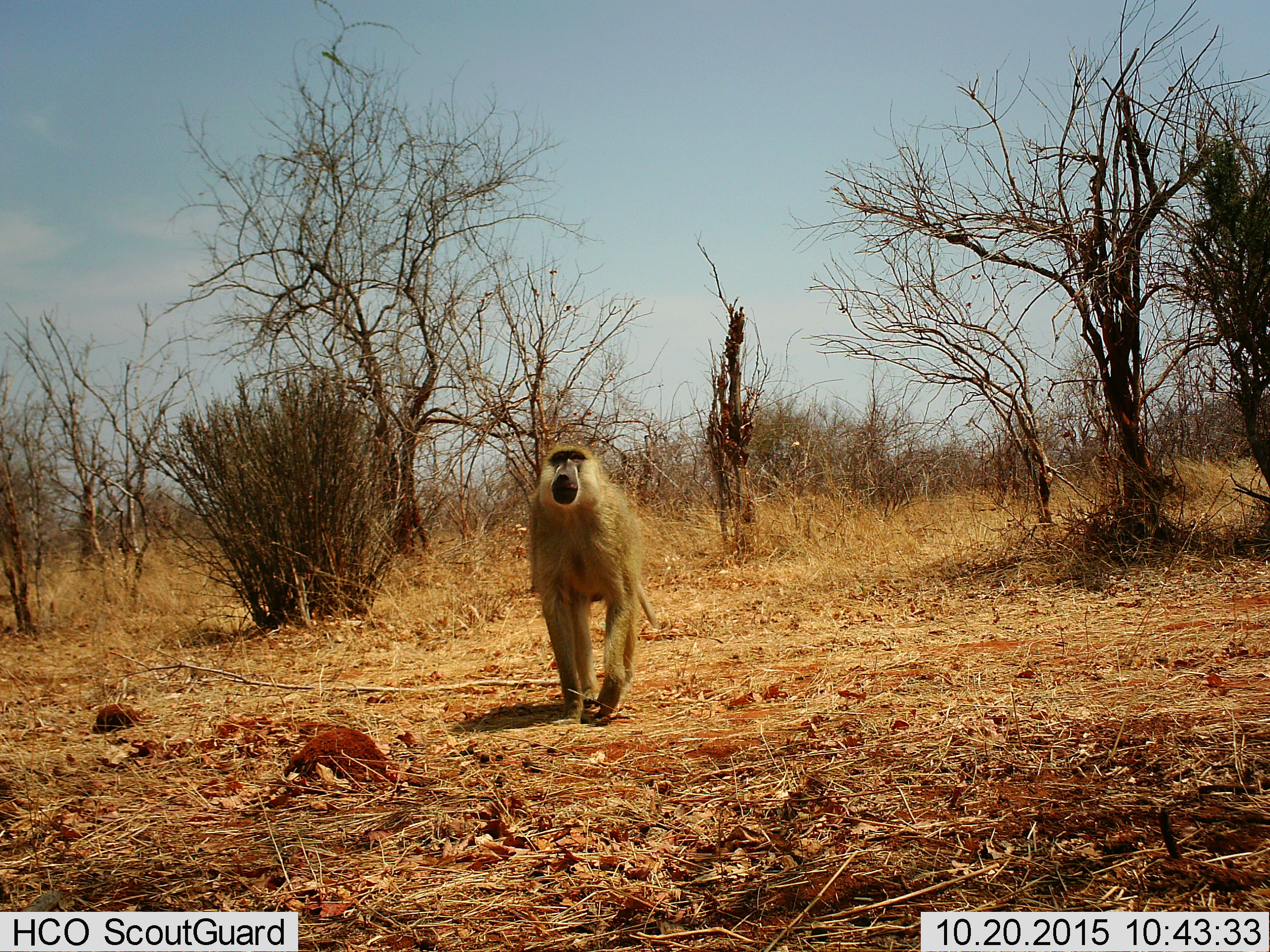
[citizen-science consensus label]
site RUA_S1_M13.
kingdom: Animalia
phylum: Chordata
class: Mammalia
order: Primates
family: Cercopithecidae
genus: Papio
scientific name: Papio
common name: baboon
Baboon (Papio), count 1. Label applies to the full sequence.